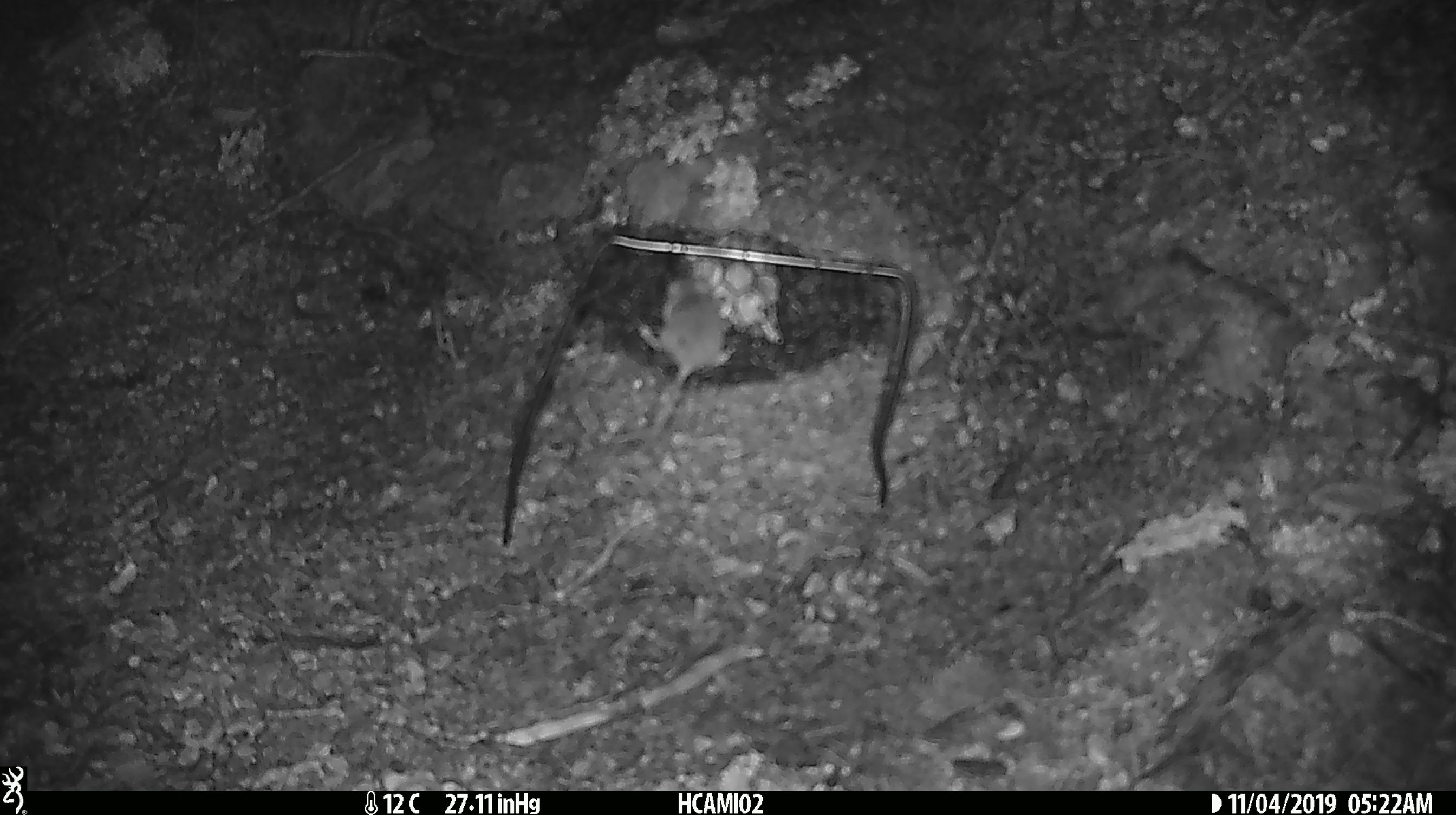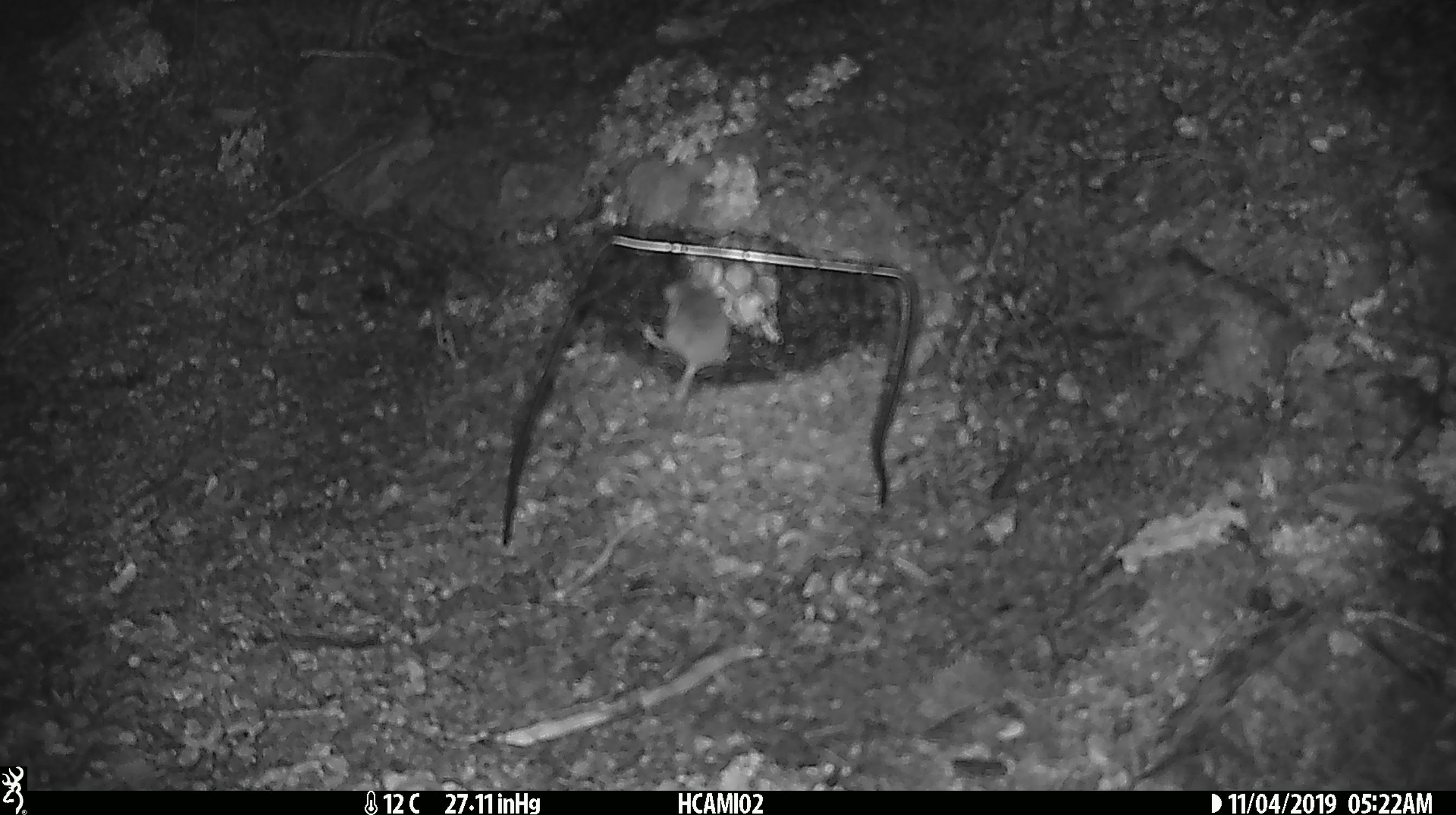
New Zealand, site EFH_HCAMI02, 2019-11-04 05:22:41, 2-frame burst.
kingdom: Animalia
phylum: Chordata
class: Mammalia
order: Rodentia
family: Muridae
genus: Mus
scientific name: Mus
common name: mouse